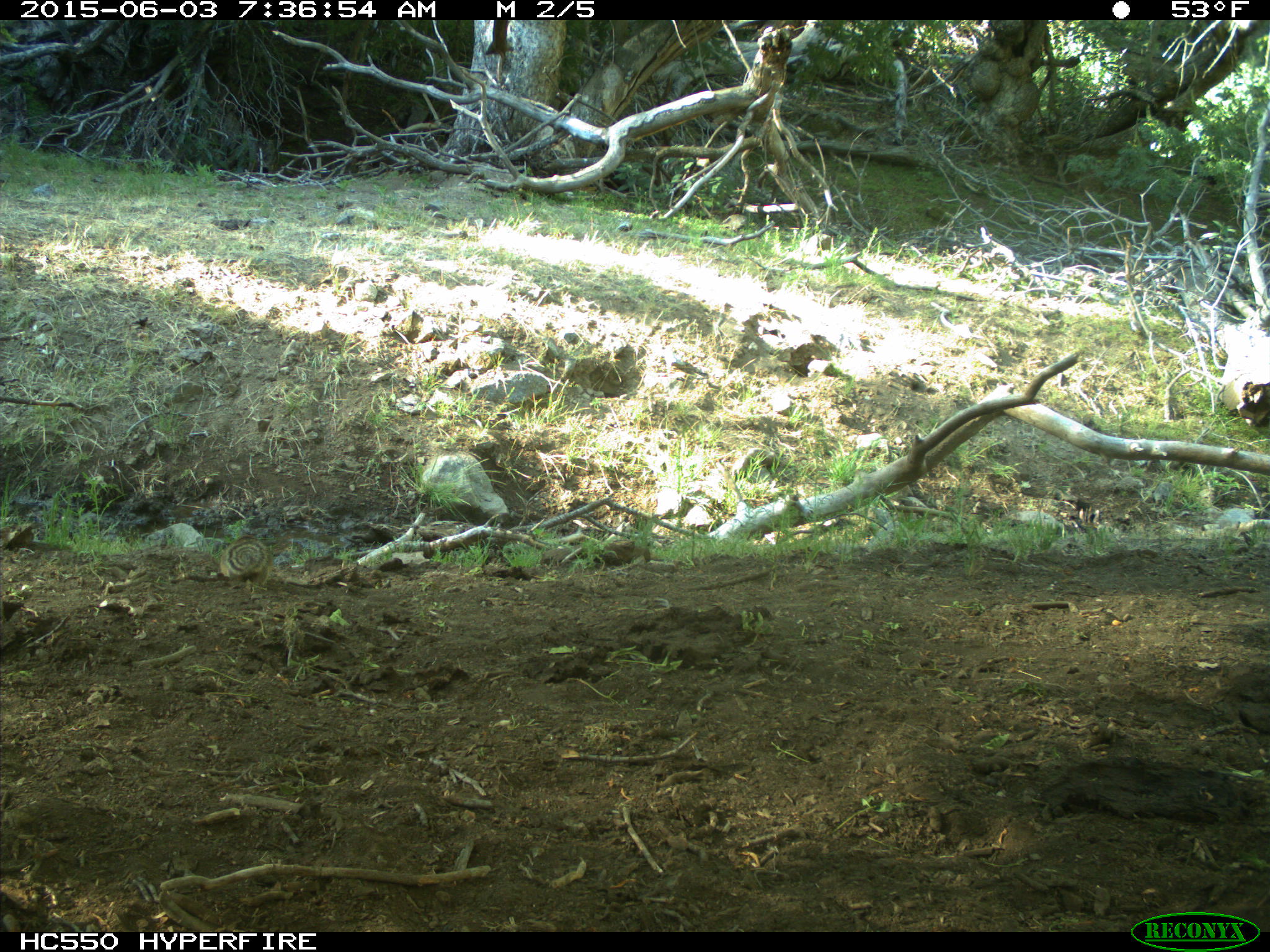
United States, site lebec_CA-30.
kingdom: Animalia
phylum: Chordata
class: Mammalia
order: Rodentia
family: Sciuridae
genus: Otospermophilus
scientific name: Otospermophilus beecheyi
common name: california ground squirrel